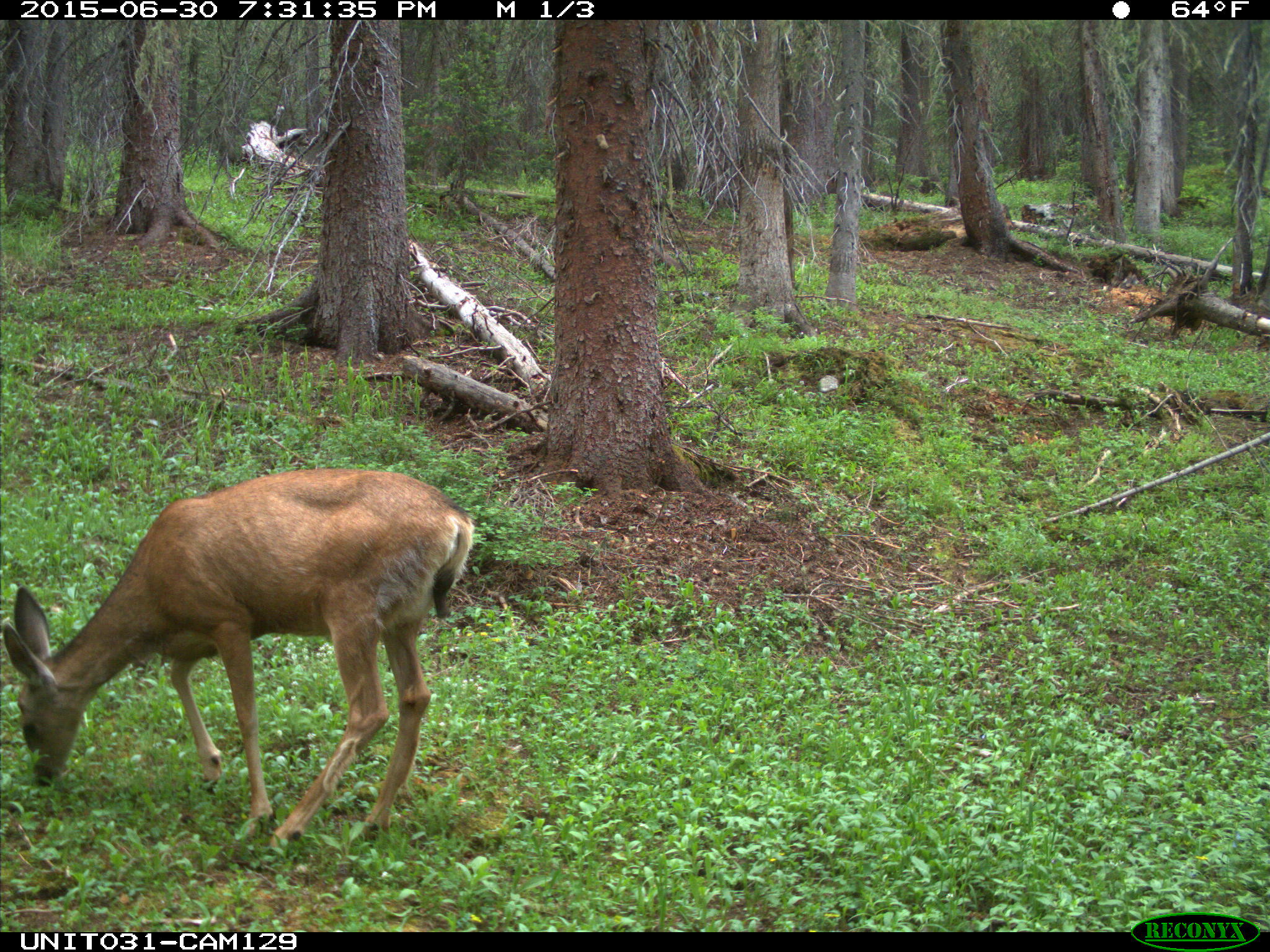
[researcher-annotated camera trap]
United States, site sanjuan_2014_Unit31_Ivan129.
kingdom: Animalia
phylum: Chordata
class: Mammalia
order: Artiodactyla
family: Cervidae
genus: Odocoileus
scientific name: Odocoileus hemionus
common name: mule deer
Odocoileus hemionus (mule deer).